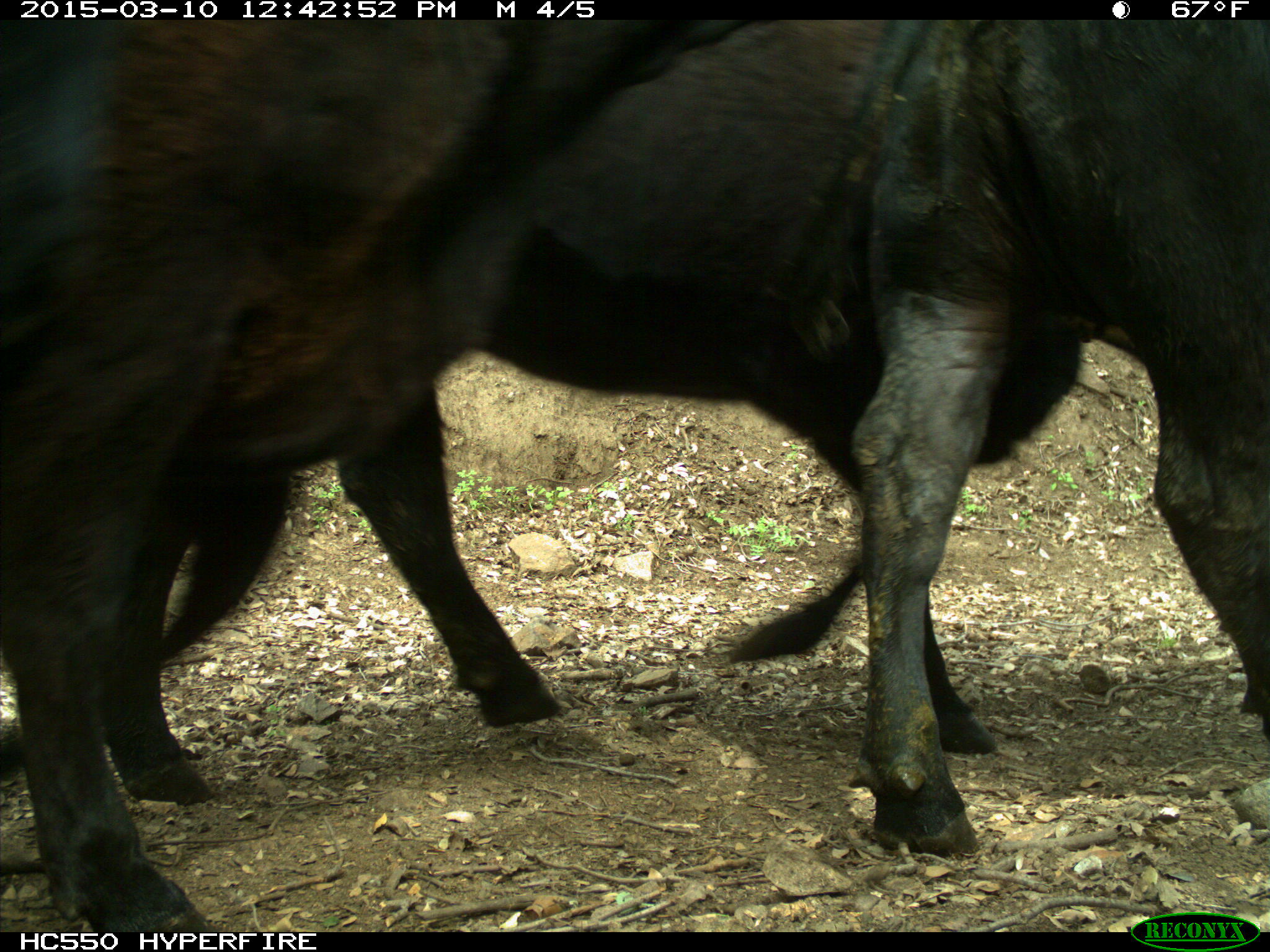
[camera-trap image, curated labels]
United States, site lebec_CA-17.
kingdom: Animalia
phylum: Chordata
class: Mammalia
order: Artiodactyla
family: Bovidae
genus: Bos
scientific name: Bos taurus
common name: domestic cow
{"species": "Bos taurus (domestic cow)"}